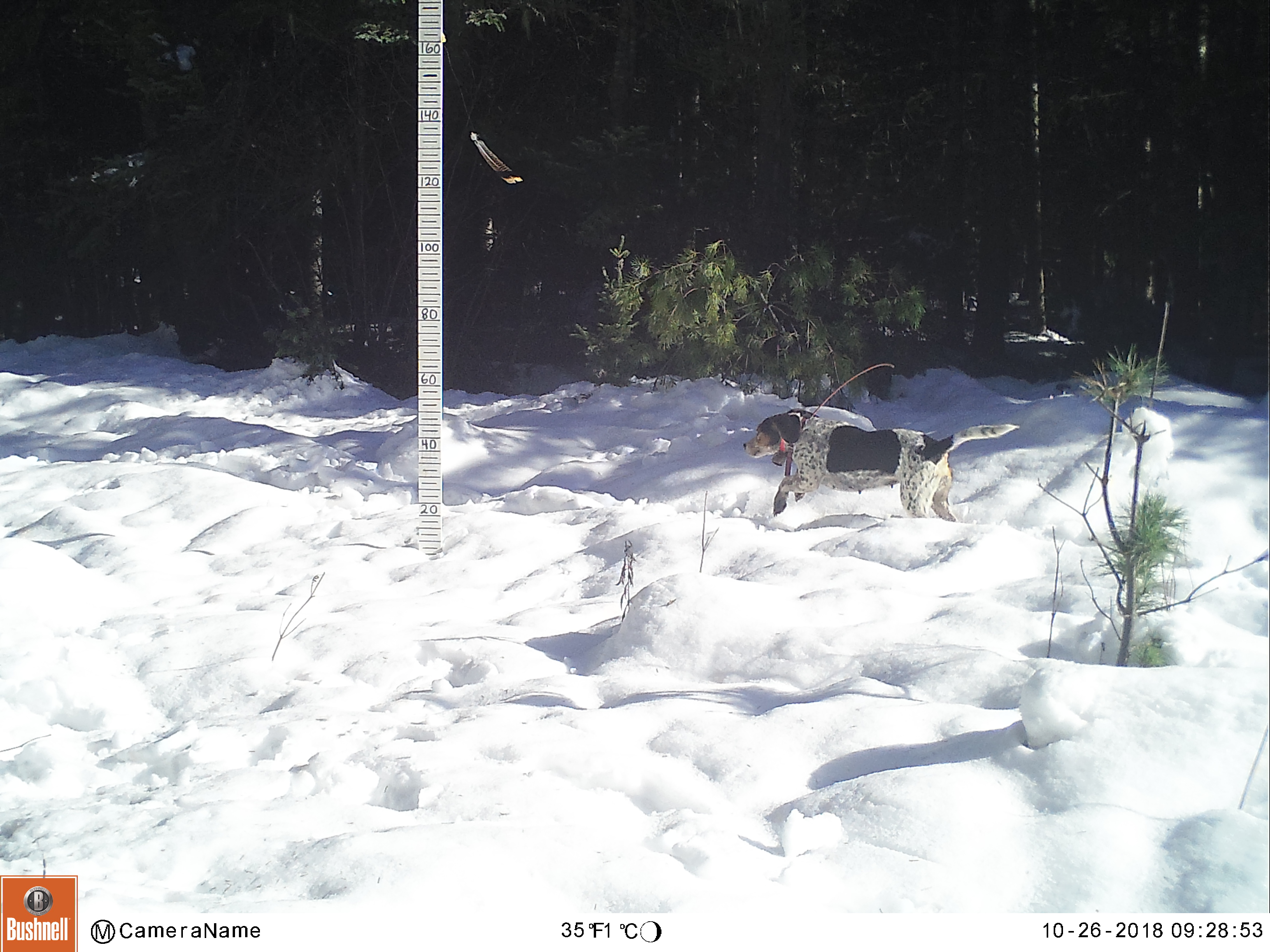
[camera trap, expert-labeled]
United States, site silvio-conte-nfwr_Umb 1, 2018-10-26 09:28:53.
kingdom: Animalia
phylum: Chordata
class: Mammalia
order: Carnivora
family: Canidae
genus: Canis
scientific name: Canis familiaris familiaris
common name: domestic dog